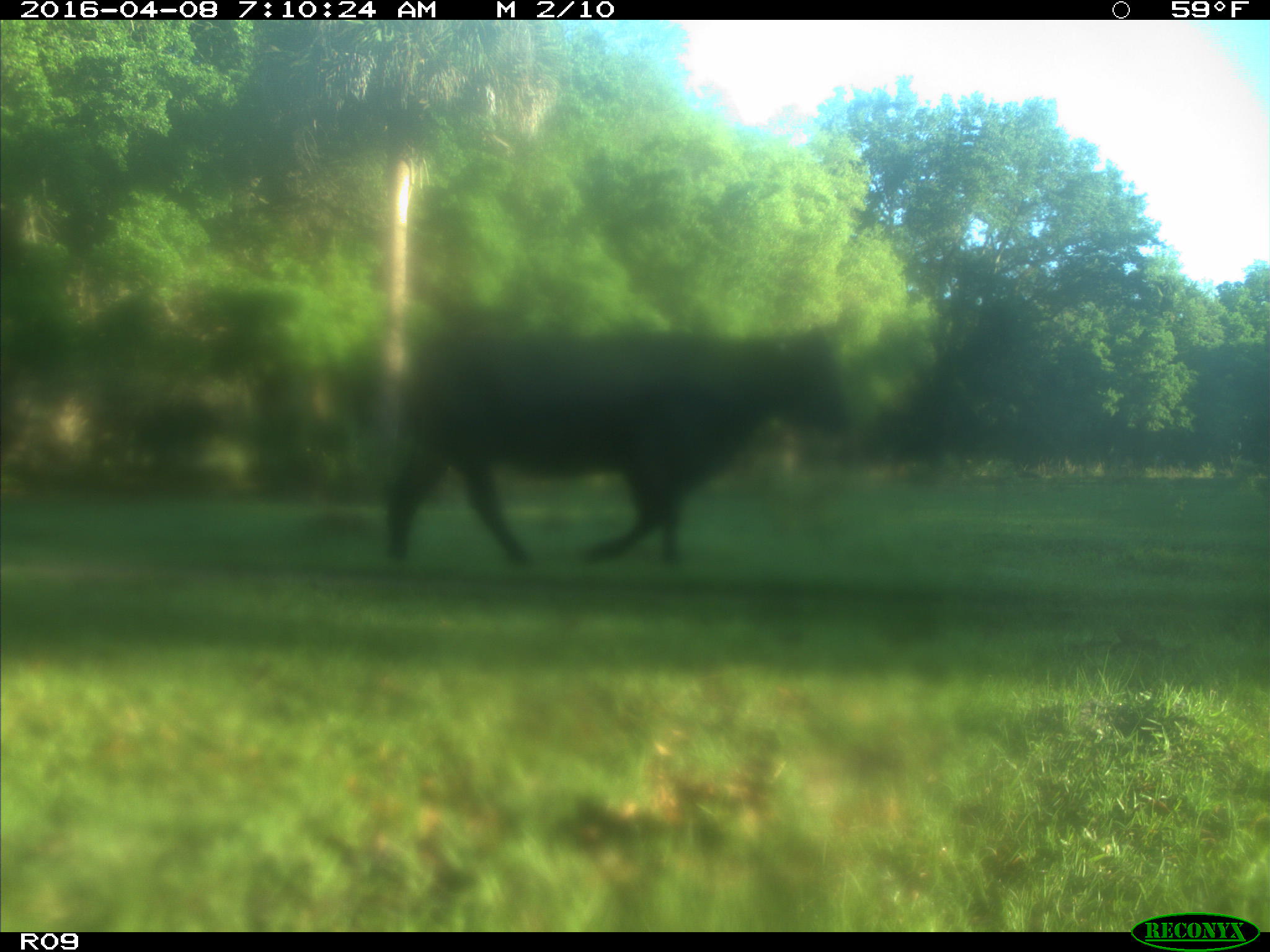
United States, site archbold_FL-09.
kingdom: Animalia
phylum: Chordata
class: Mammalia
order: Artiodactyla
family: Bovidae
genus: Bos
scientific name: Bos taurus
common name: domestic cow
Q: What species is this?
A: Bos taurus (domestic cow).